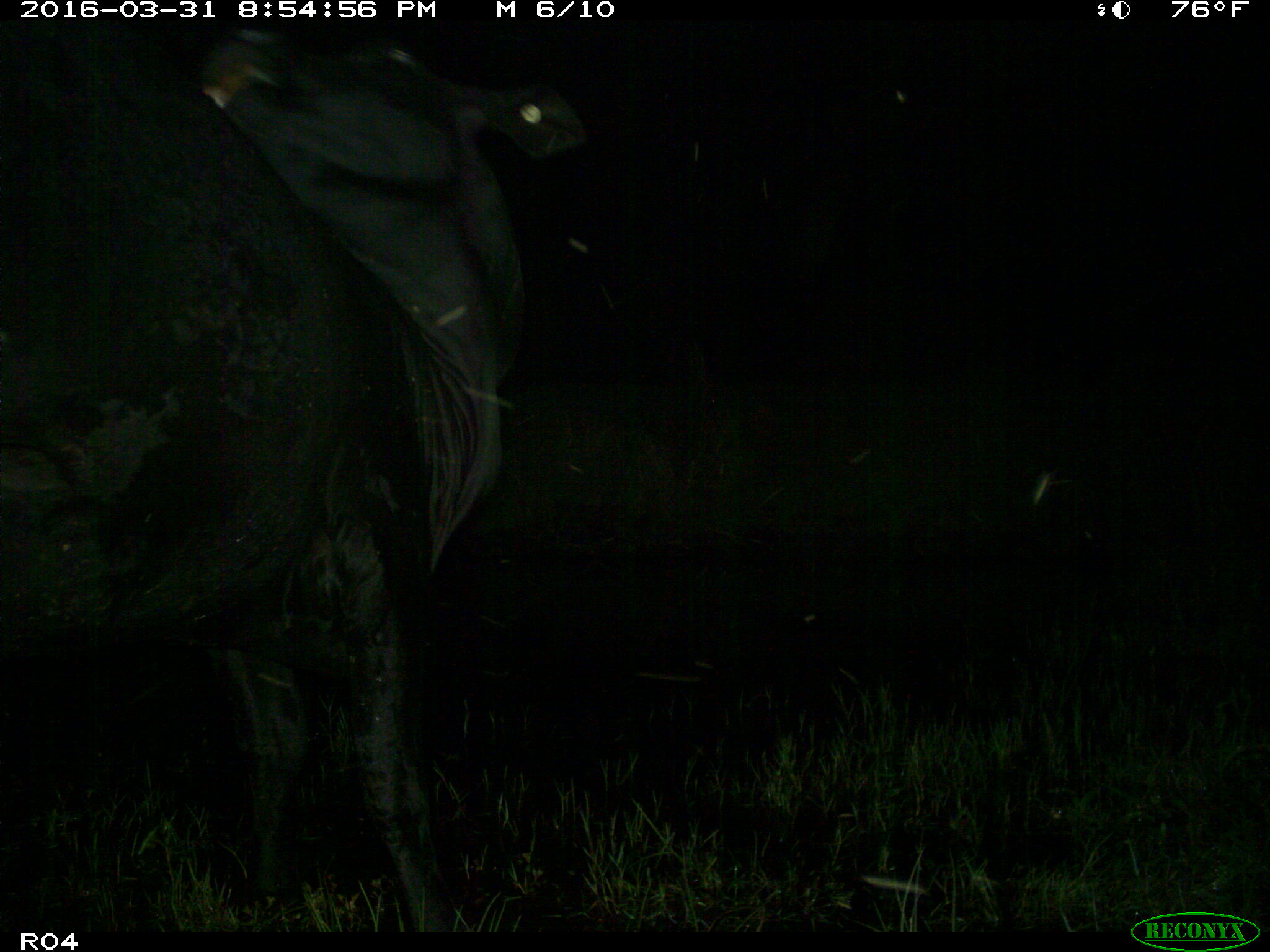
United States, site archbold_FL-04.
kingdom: Animalia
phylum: Chordata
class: Mammalia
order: Artiodactyla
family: Bovidae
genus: Bos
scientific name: Bos taurus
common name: domestic cow